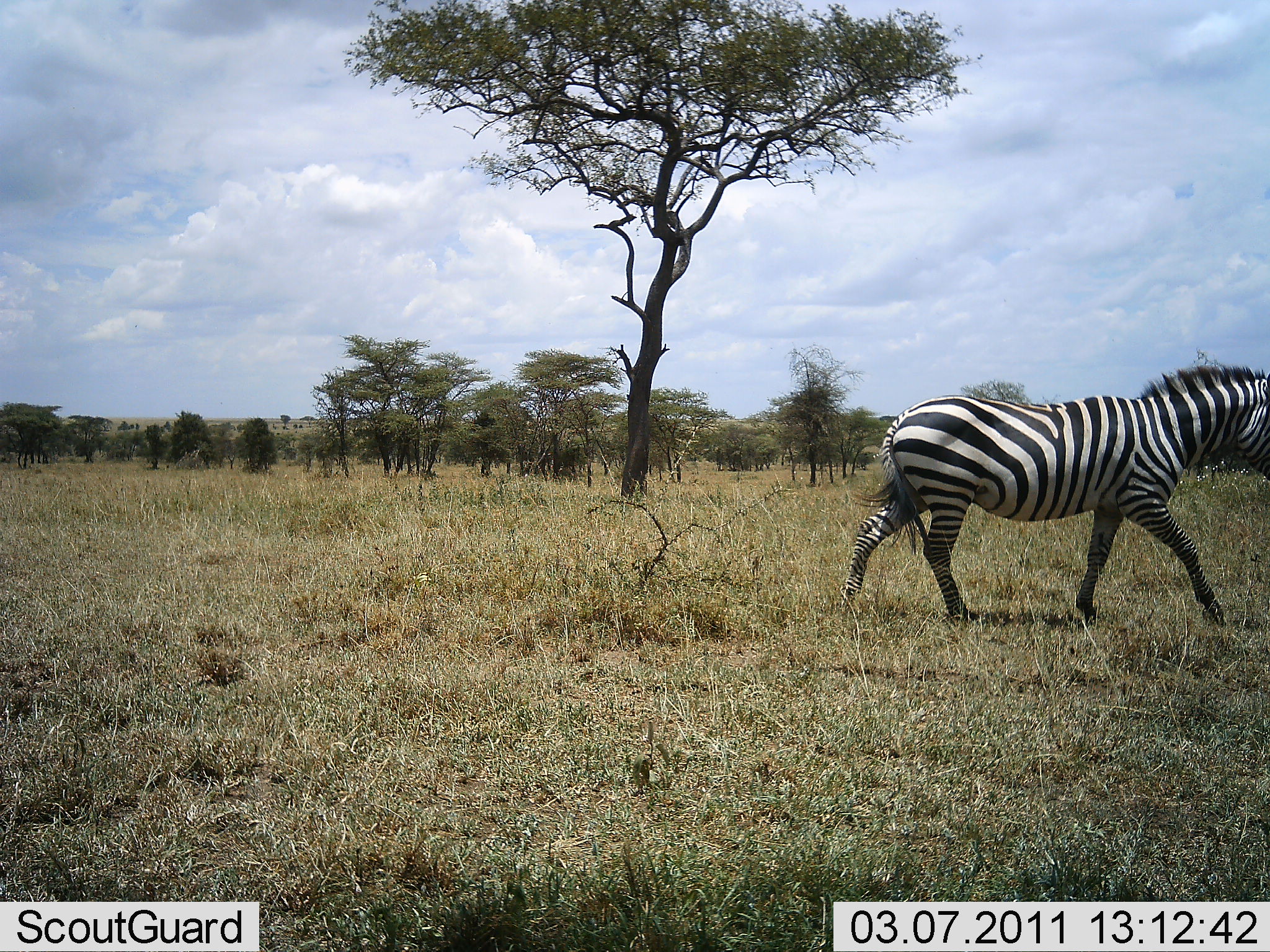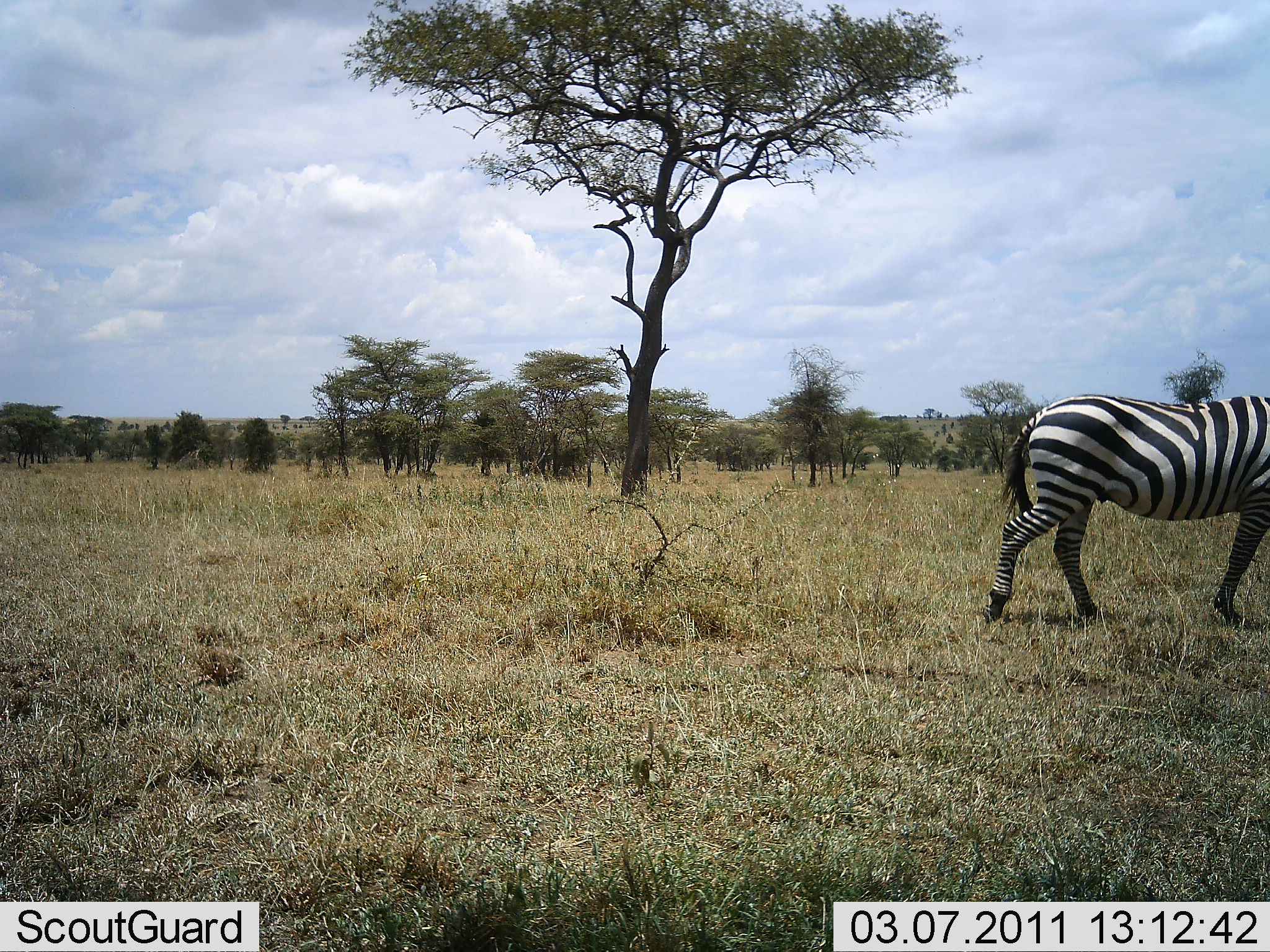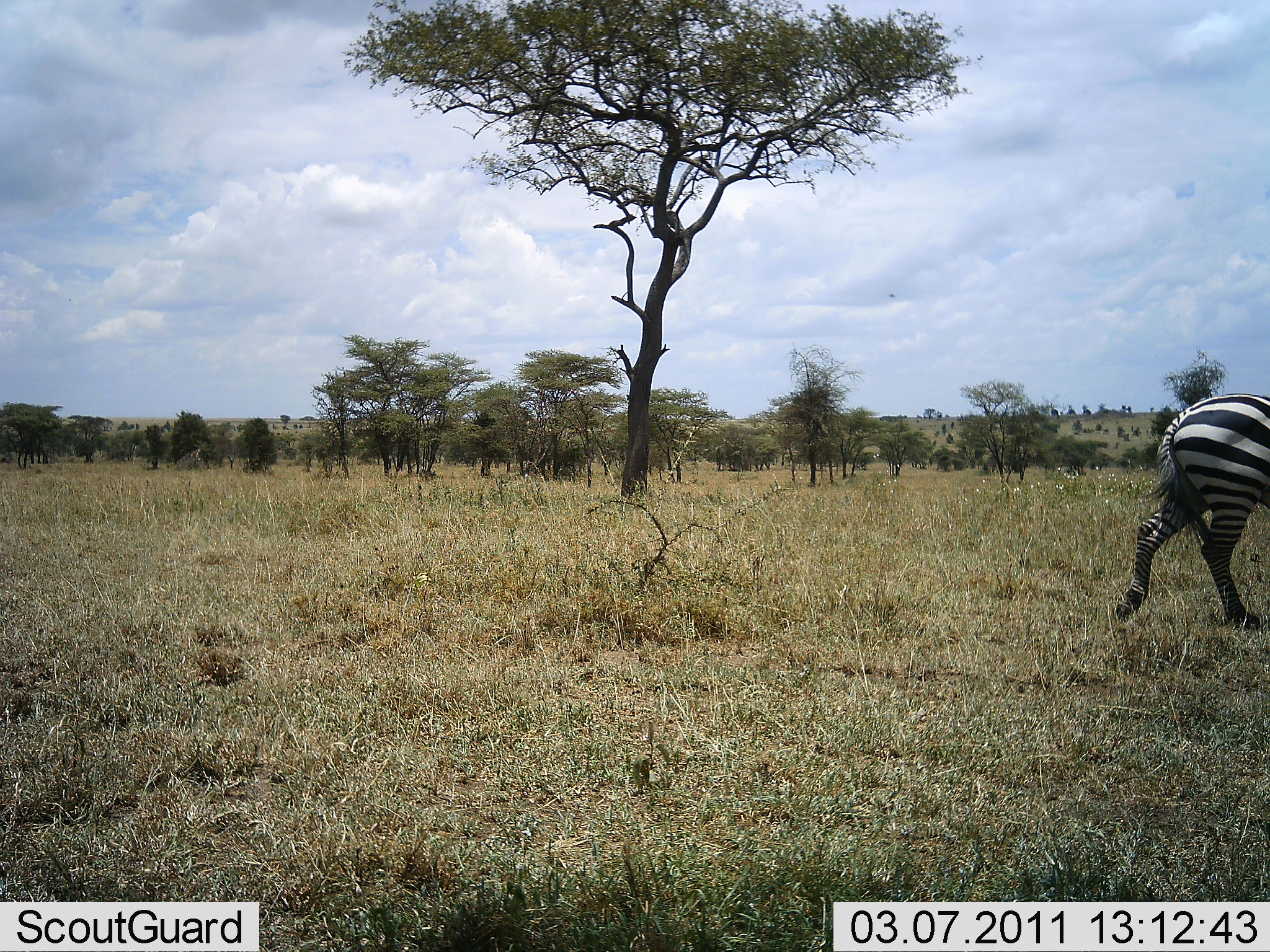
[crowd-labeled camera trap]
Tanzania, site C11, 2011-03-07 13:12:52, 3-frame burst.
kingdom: Animalia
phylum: Chordata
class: Mammalia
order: Perissodactyla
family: Equidae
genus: Equus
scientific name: Equus quagga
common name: plains zebra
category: zebra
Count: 1.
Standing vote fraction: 10%.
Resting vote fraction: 0%.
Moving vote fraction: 100%.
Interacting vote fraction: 0%.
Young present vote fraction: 0%.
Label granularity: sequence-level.